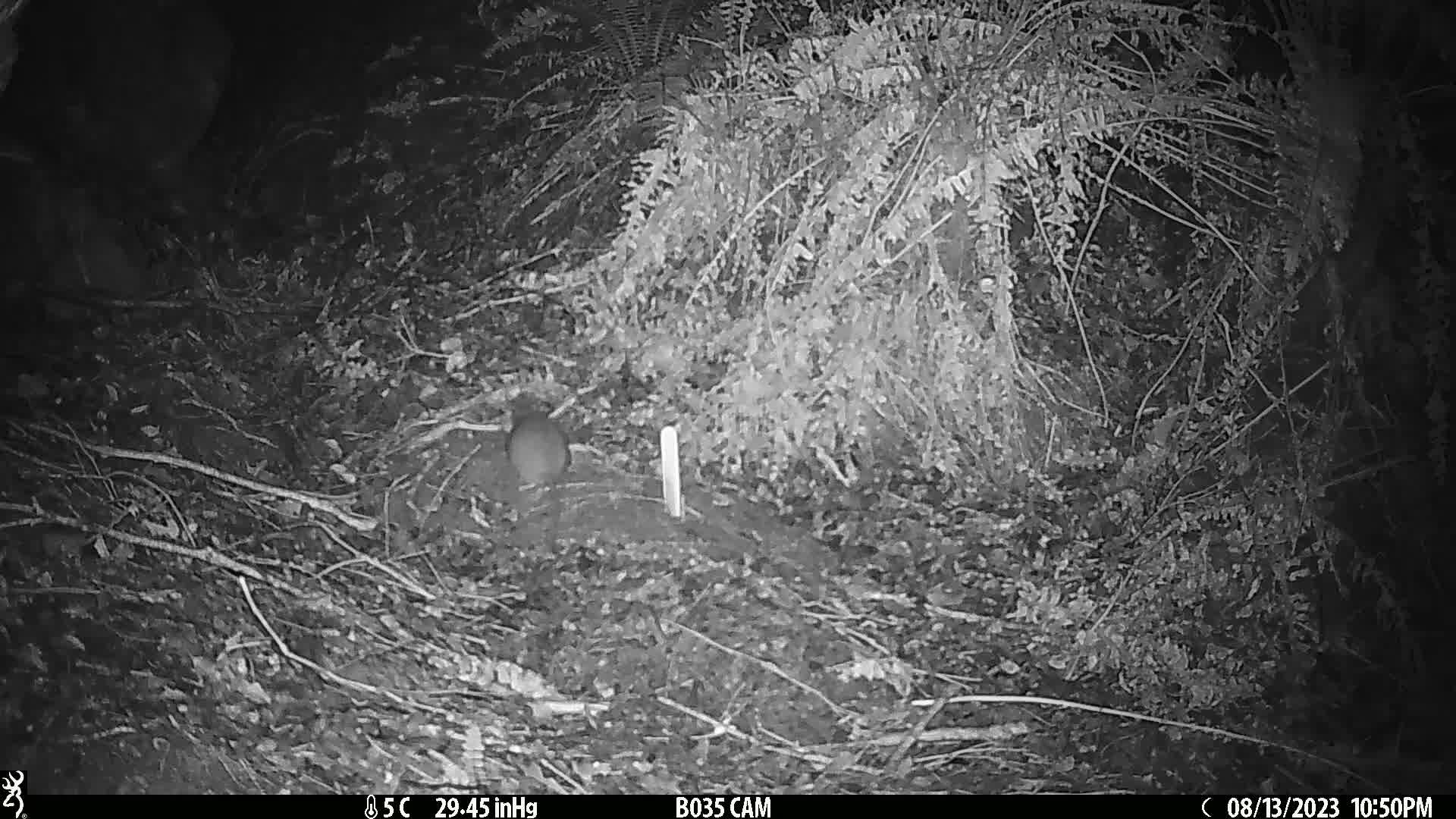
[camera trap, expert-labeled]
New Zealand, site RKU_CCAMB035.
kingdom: Animalia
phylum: Chordata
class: Mammalia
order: Rodentia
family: Muridae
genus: Rattus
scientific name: Rattus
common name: rat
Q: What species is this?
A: Rat (Rattus).